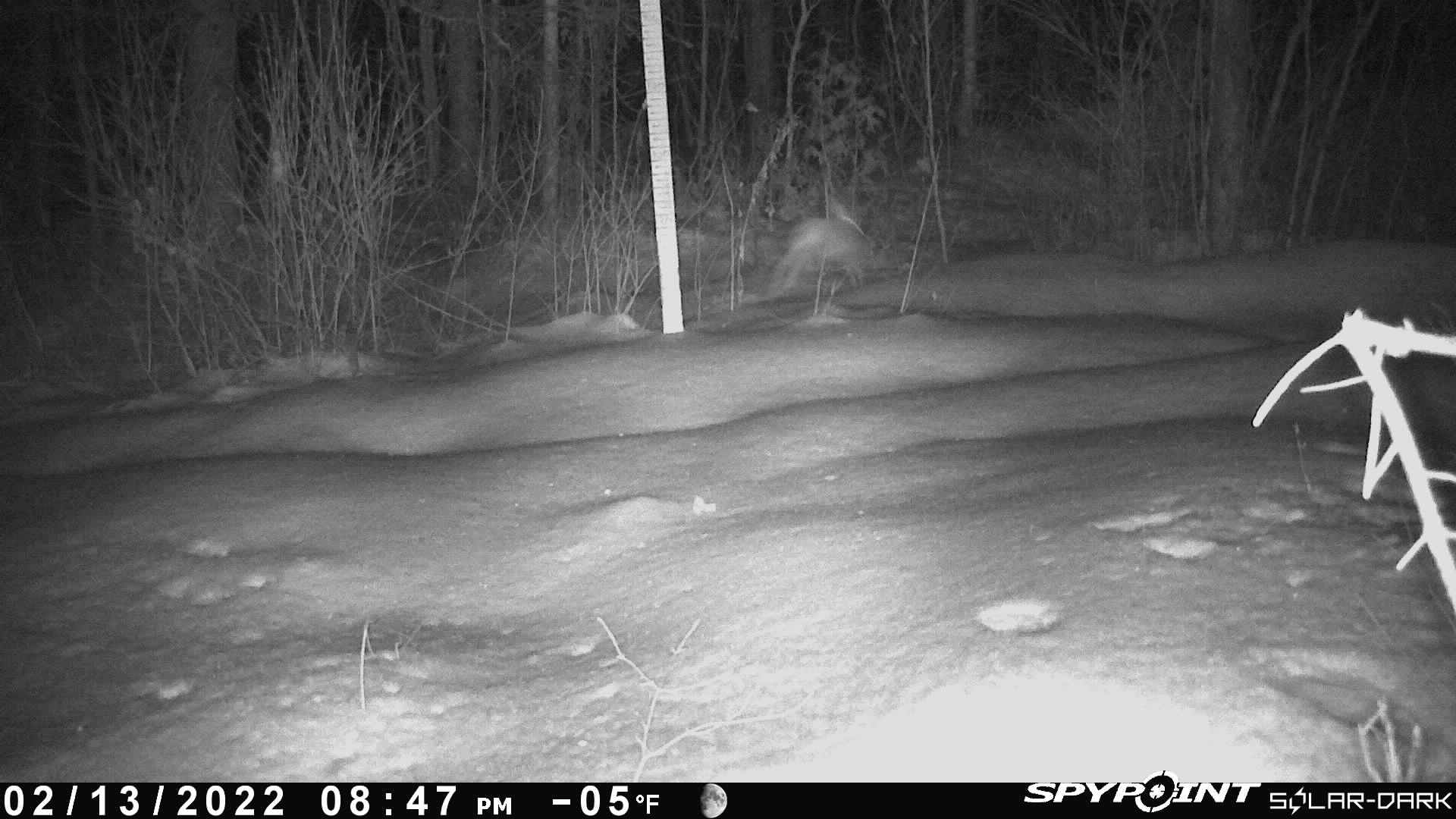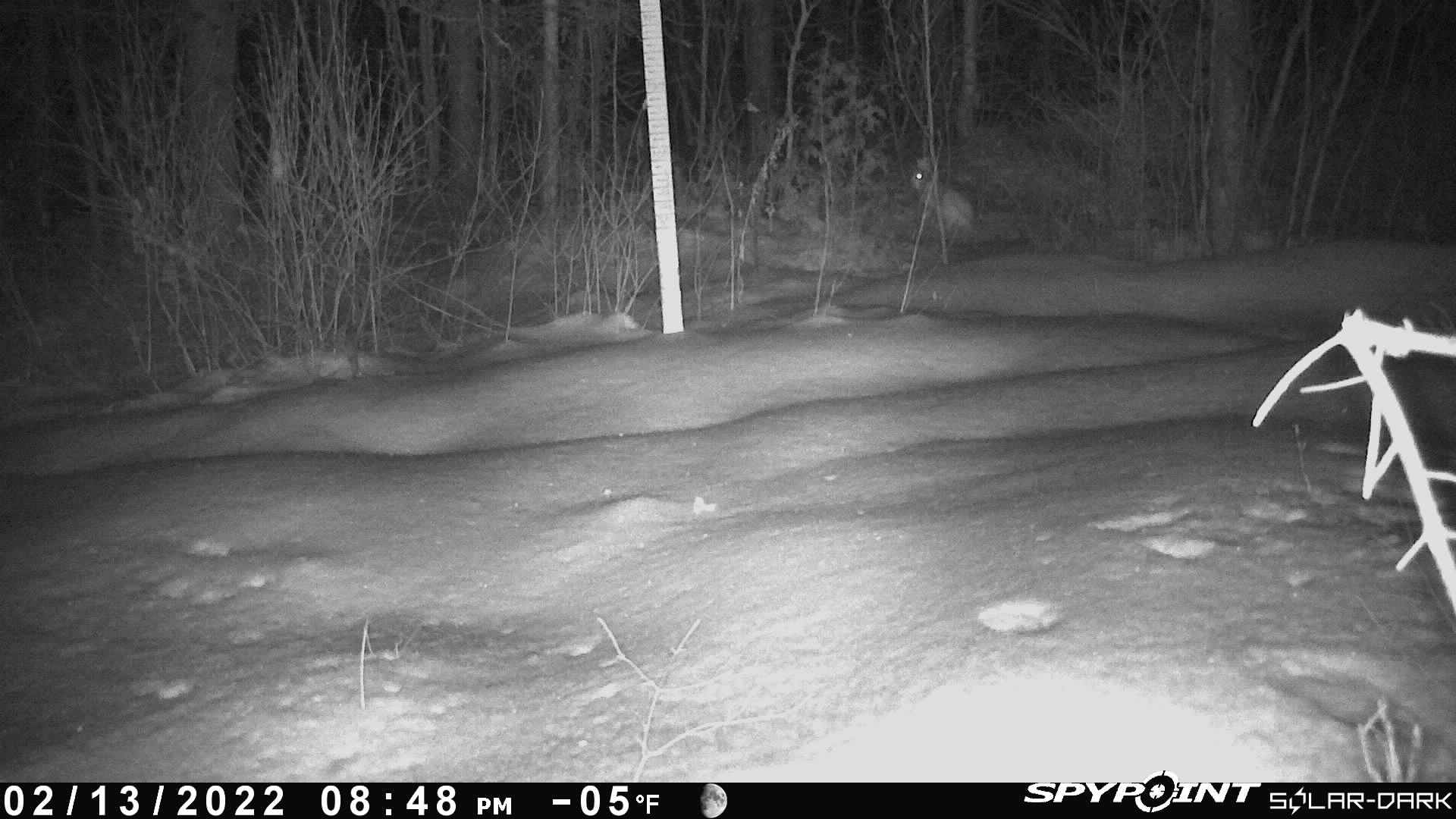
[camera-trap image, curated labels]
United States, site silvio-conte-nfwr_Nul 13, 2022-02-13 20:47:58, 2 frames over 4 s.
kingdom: Animalia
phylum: Chordata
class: Mammalia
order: Lagomorpha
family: Leporidae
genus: Lepus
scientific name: Lepus americanus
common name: snowshoe hare